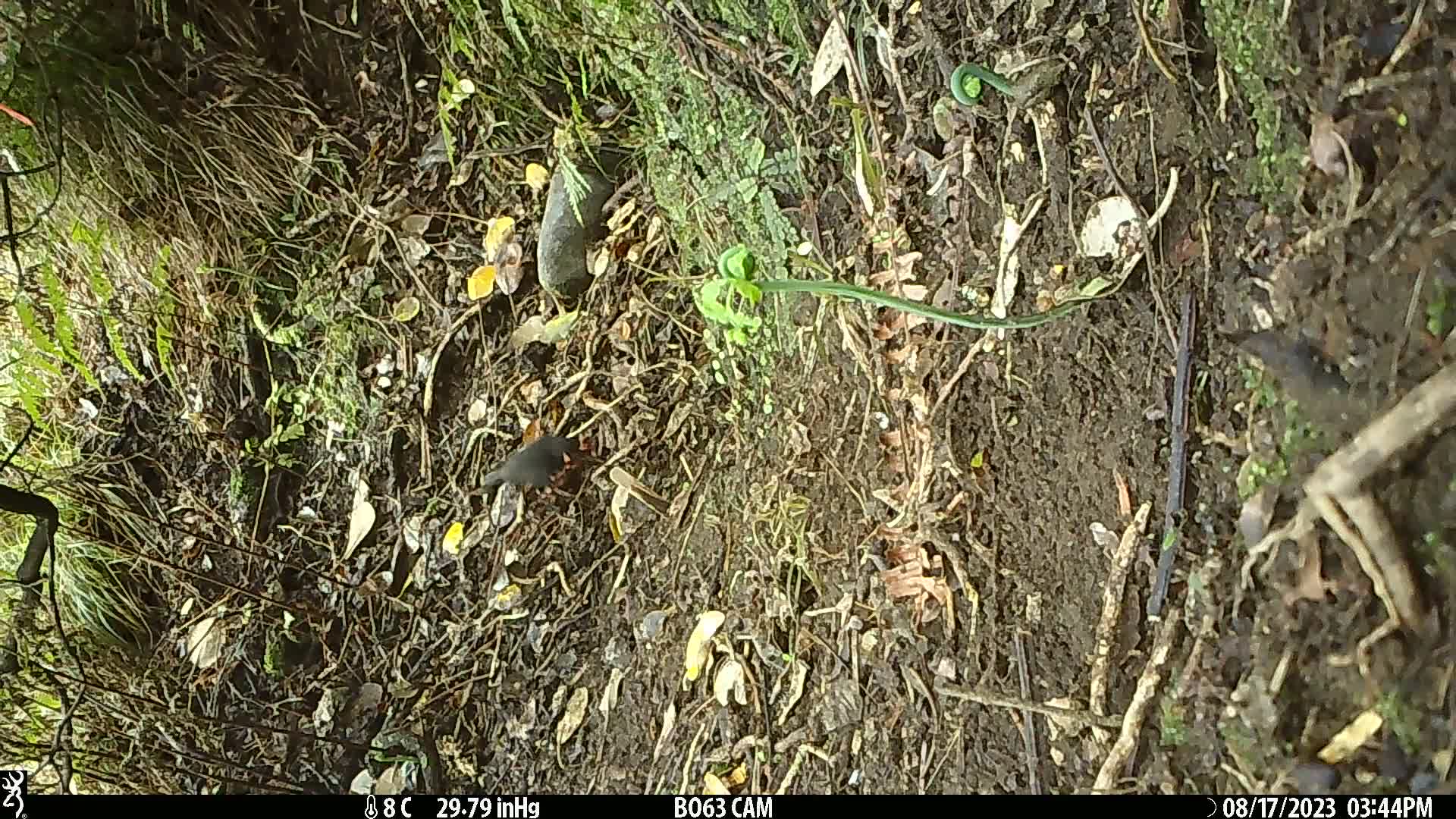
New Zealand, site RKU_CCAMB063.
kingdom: Animalia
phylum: Chordata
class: Aves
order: Passeriformes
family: Turdidae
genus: Turdus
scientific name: Turdus merula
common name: eurasian blackbird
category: blackbird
Blackbird (eurasian blackbird) (Turdus merula).